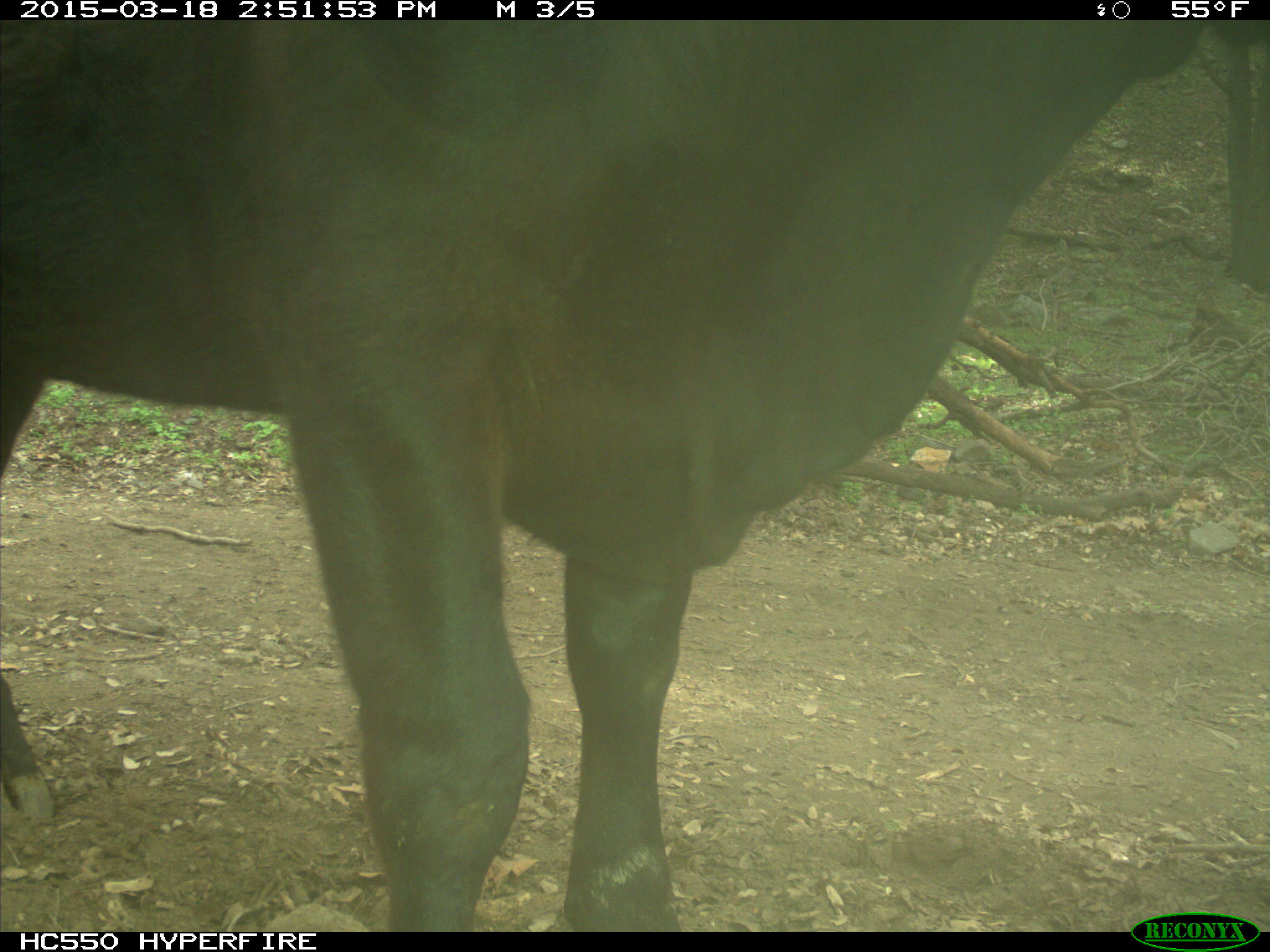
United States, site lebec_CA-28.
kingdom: Animalia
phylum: Chordata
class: Mammalia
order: Artiodactyla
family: Bovidae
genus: Bos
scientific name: Bos taurus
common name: domestic cow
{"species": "Bos taurus (domestic cow)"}